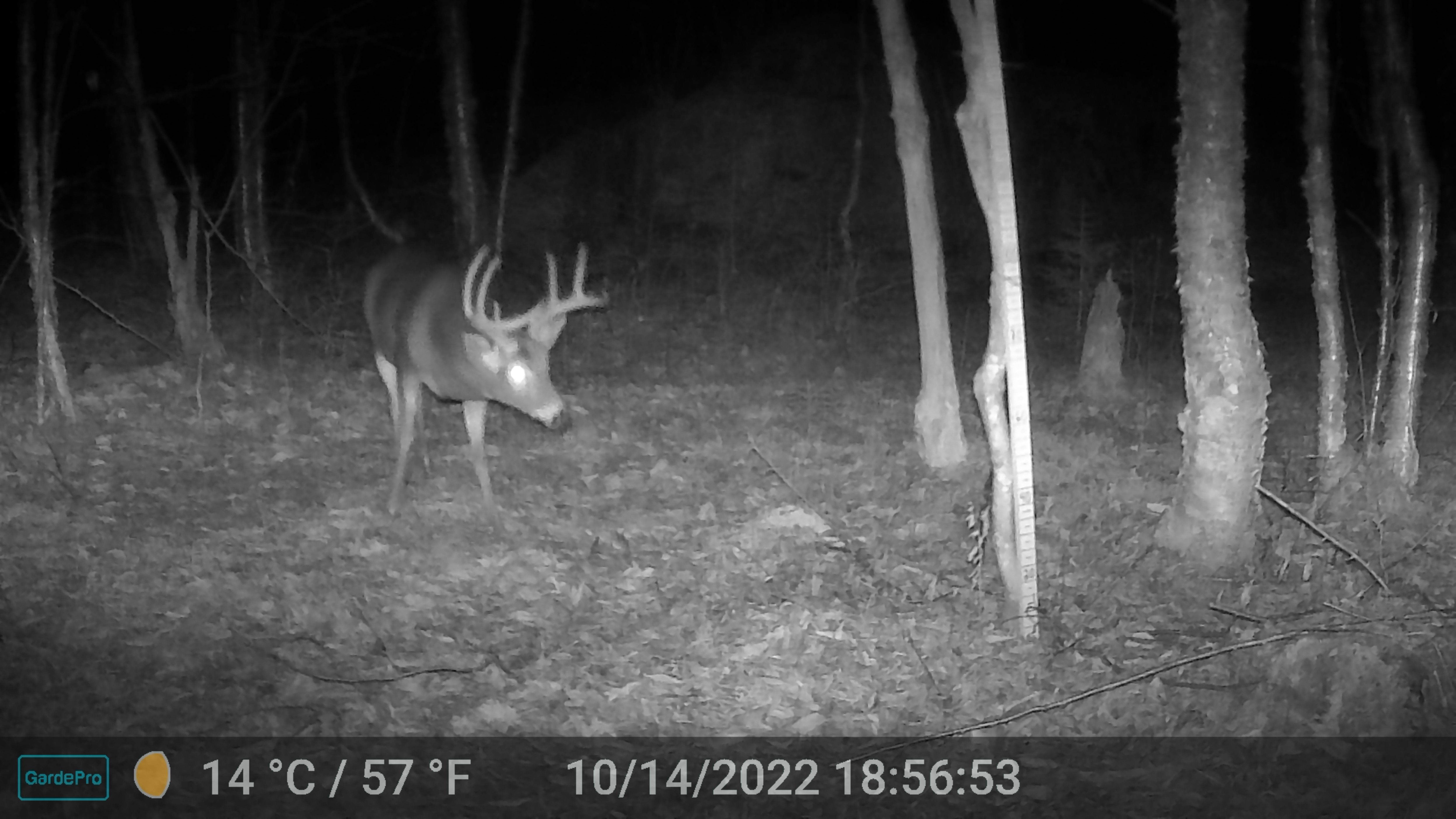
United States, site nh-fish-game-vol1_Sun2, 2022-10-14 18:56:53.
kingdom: Animalia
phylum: Chordata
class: Mammalia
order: Artiodactyla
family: Cervidae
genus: Odocoileus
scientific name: Odocoileus virginianus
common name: white-tailed deer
White-tailed deer (Odocoileus virginianus).